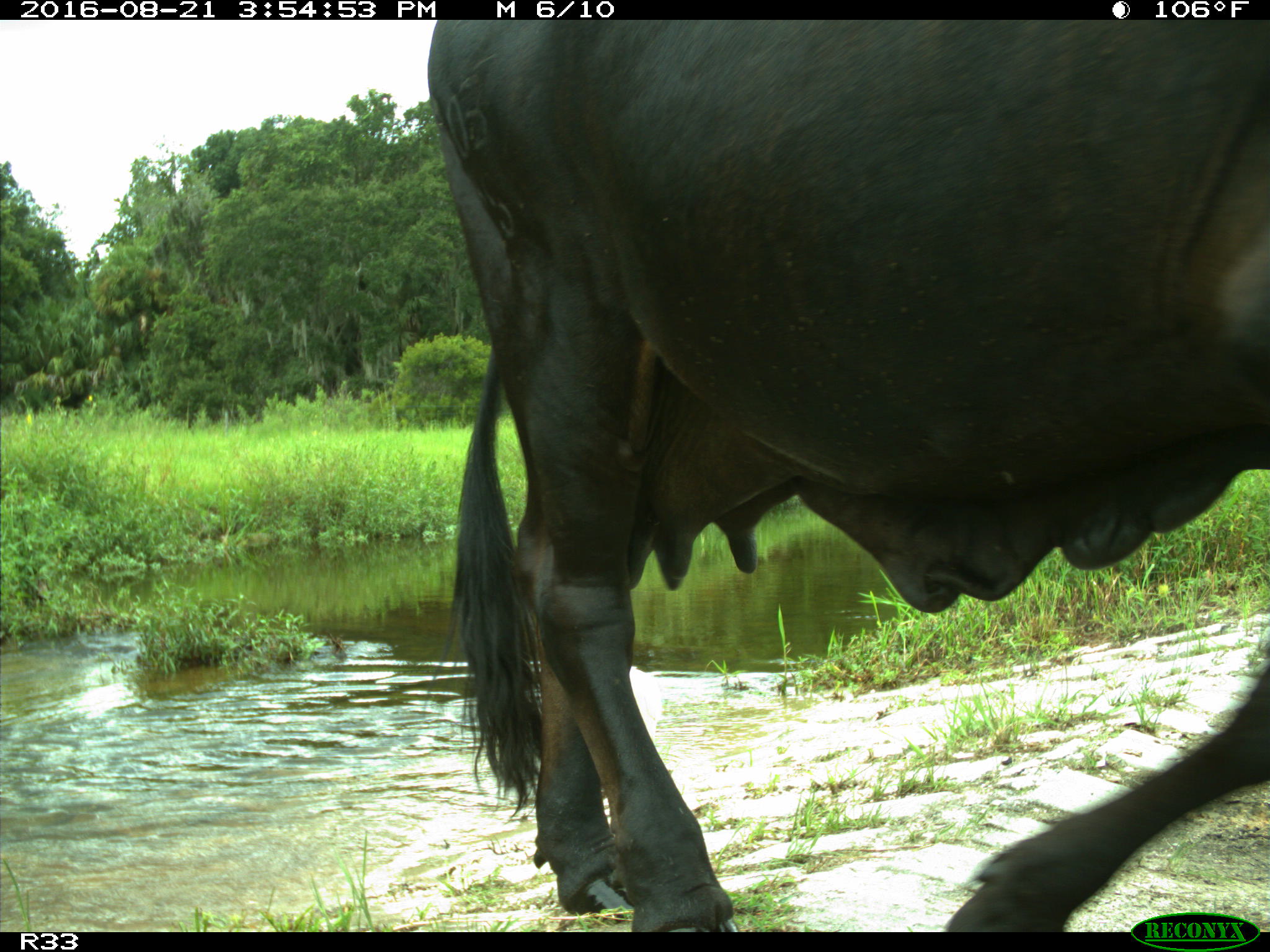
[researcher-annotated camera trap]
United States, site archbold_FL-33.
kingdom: Animalia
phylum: Chordata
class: Mammalia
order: Artiodactyla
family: Bovidae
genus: Bos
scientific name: Bos taurus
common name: domestic cow